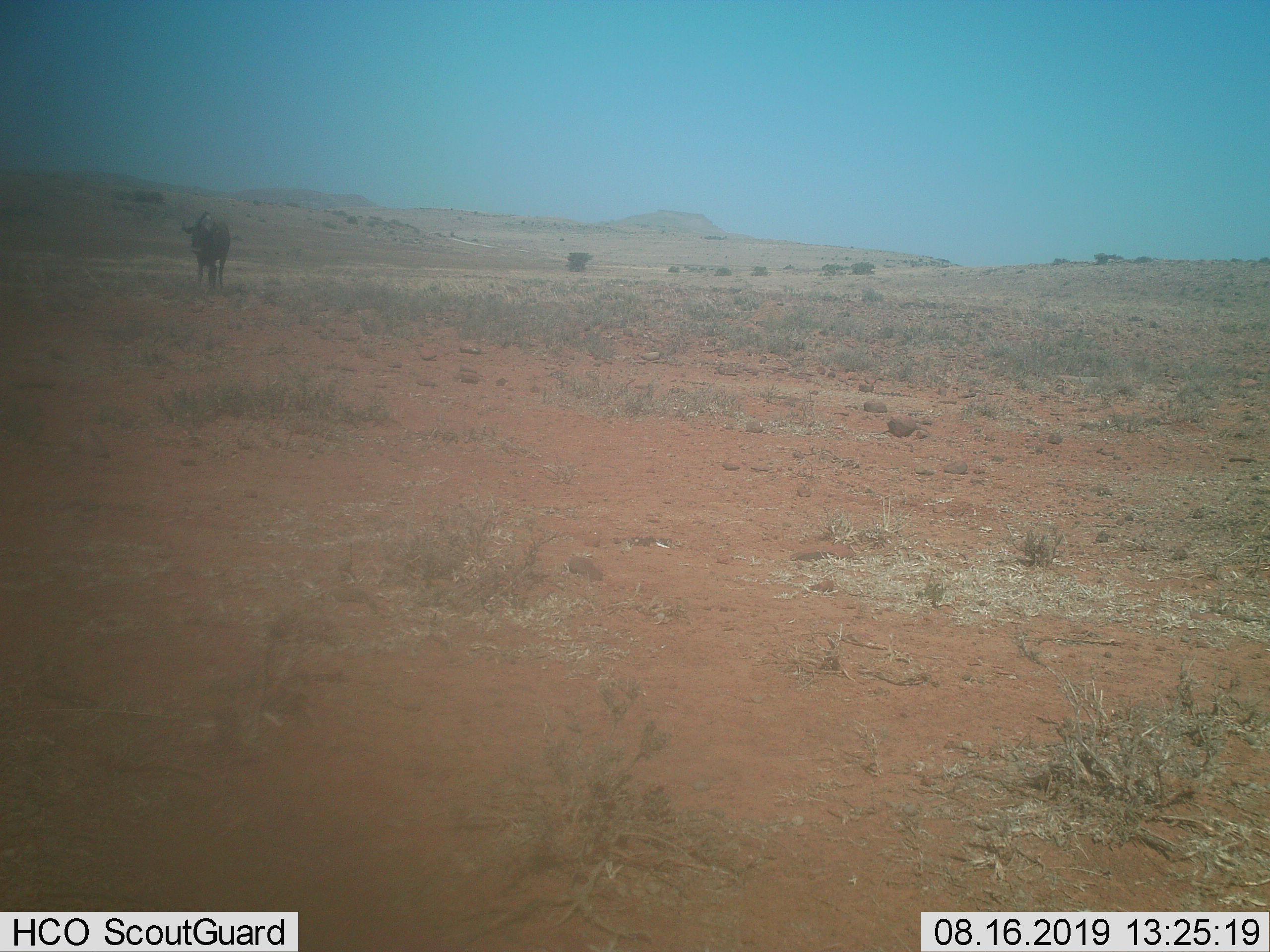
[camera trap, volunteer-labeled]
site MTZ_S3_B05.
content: unidentified animal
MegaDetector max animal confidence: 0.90